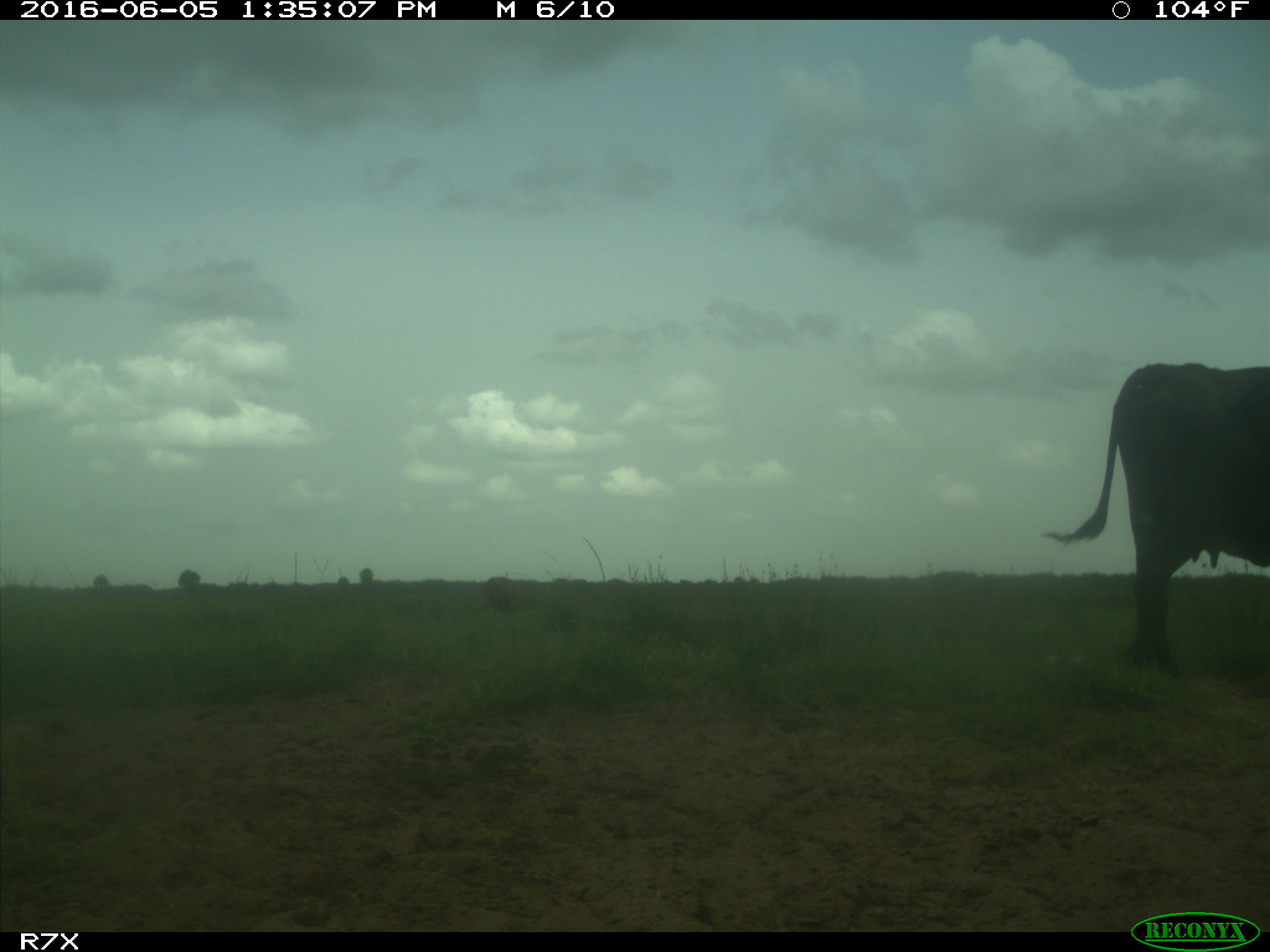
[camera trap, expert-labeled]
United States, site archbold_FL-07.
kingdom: Animalia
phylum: Chordata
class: Mammalia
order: Artiodactyla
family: Bovidae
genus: Bos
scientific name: Bos taurus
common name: domestic cow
Bos taurus (domestic cow).